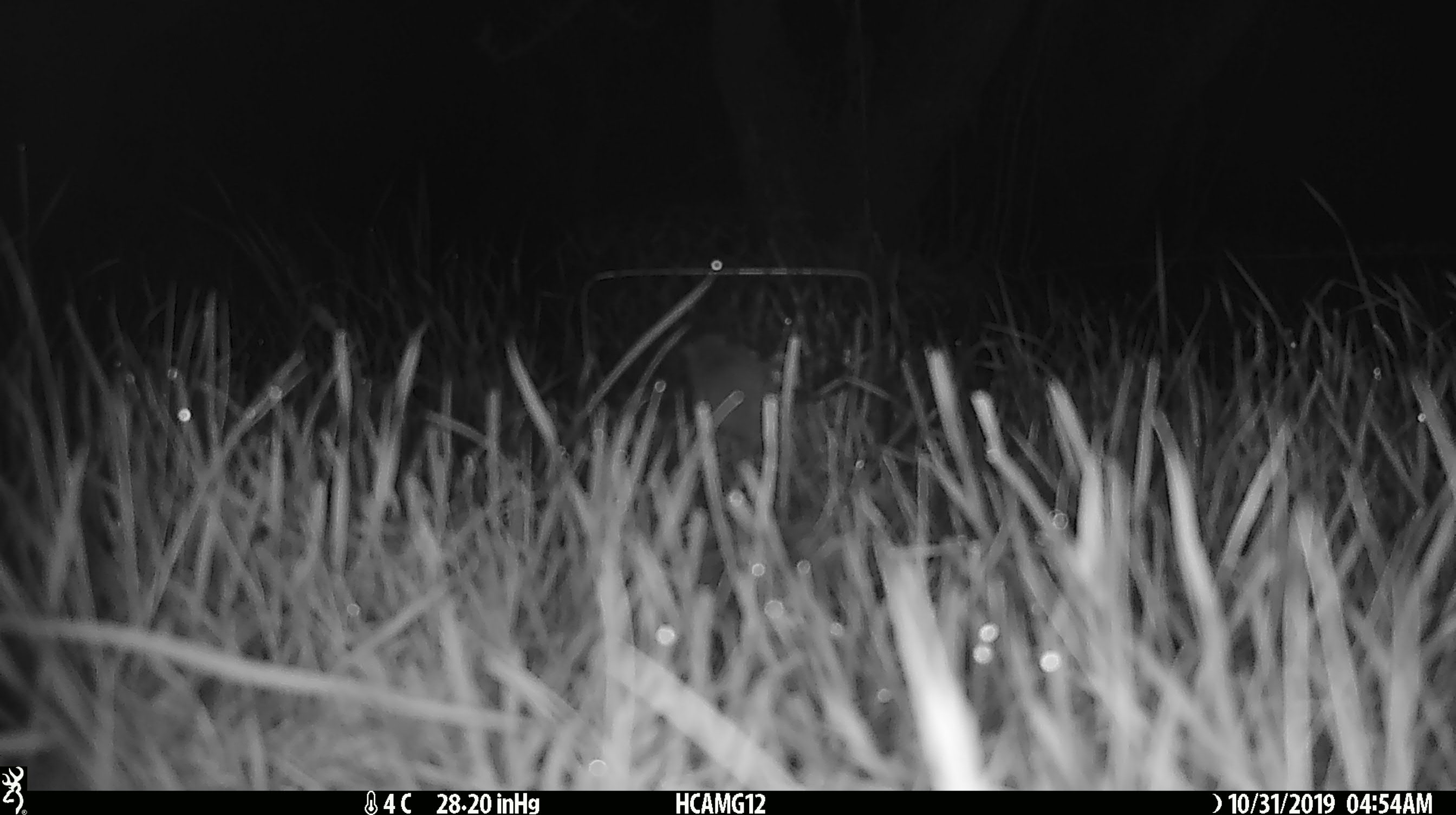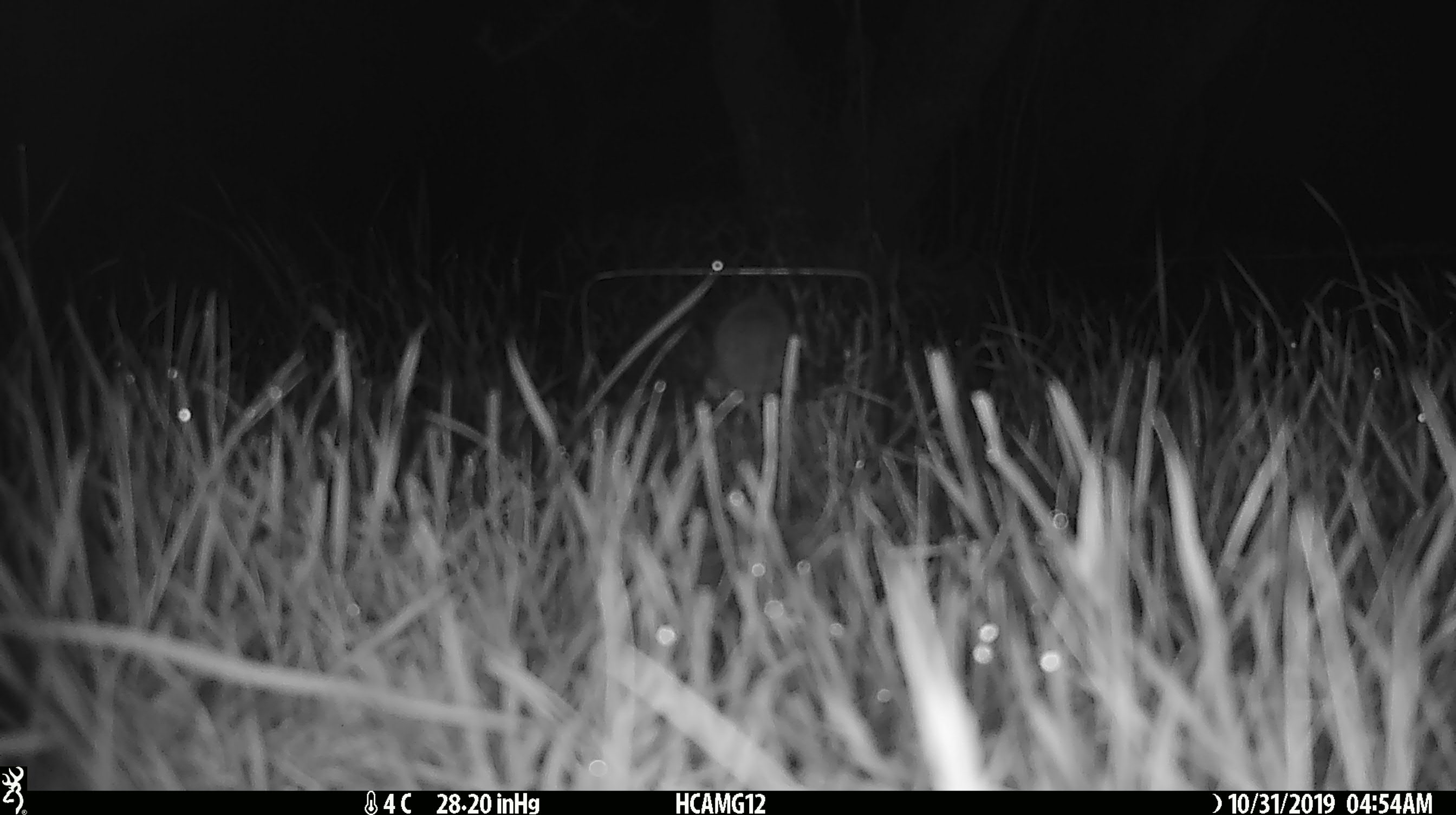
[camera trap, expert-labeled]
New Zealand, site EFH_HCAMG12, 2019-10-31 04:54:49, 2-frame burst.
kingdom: Animalia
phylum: Chordata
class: Mammalia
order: Rodentia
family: Muridae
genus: Mus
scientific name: Mus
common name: mouse